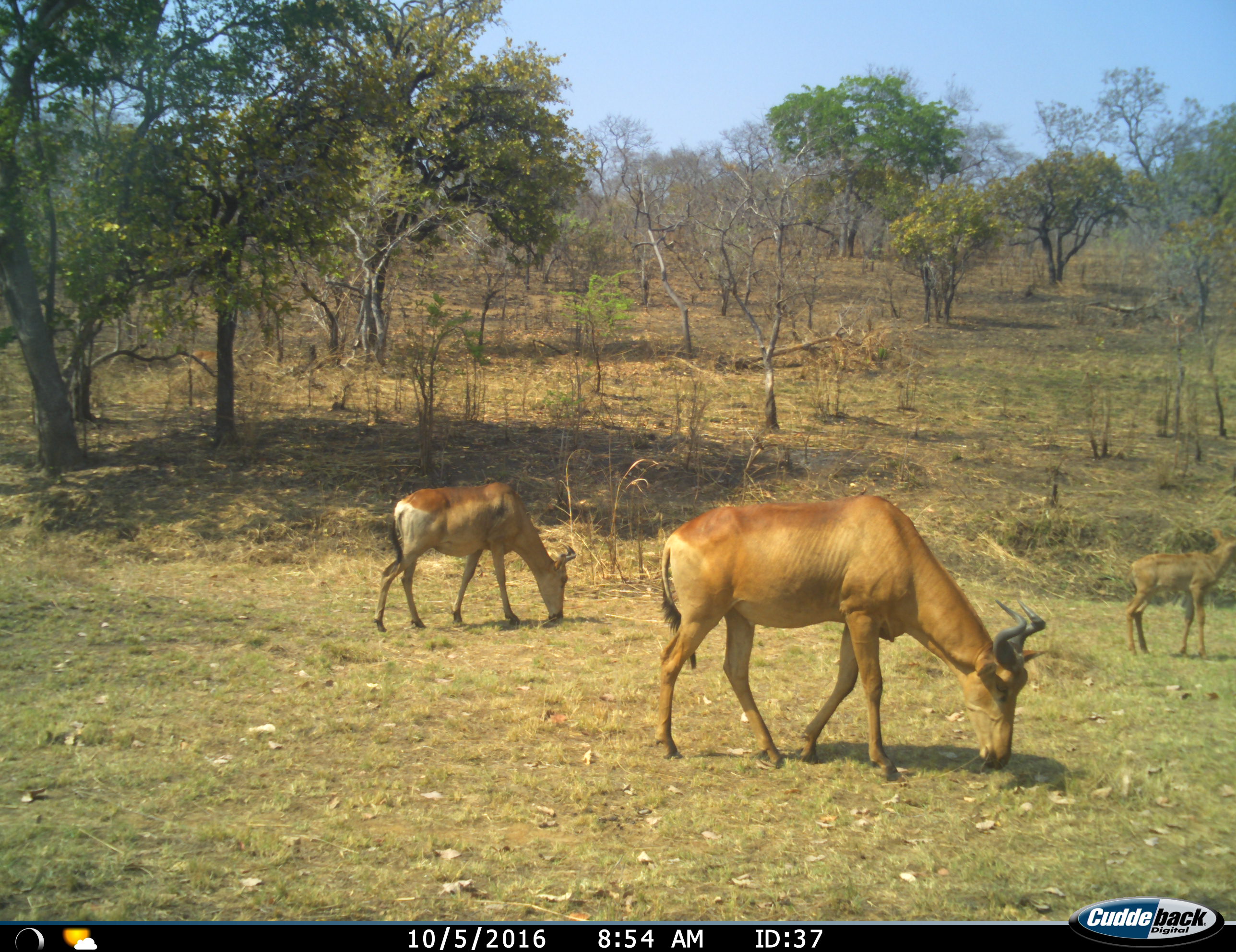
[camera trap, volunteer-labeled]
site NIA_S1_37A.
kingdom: Animalia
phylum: Chordata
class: Mammalia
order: Artiodactyla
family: Bovidae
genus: Alcelaphus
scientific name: Alcelaphus buselaphus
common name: hartebeest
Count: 3.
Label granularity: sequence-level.